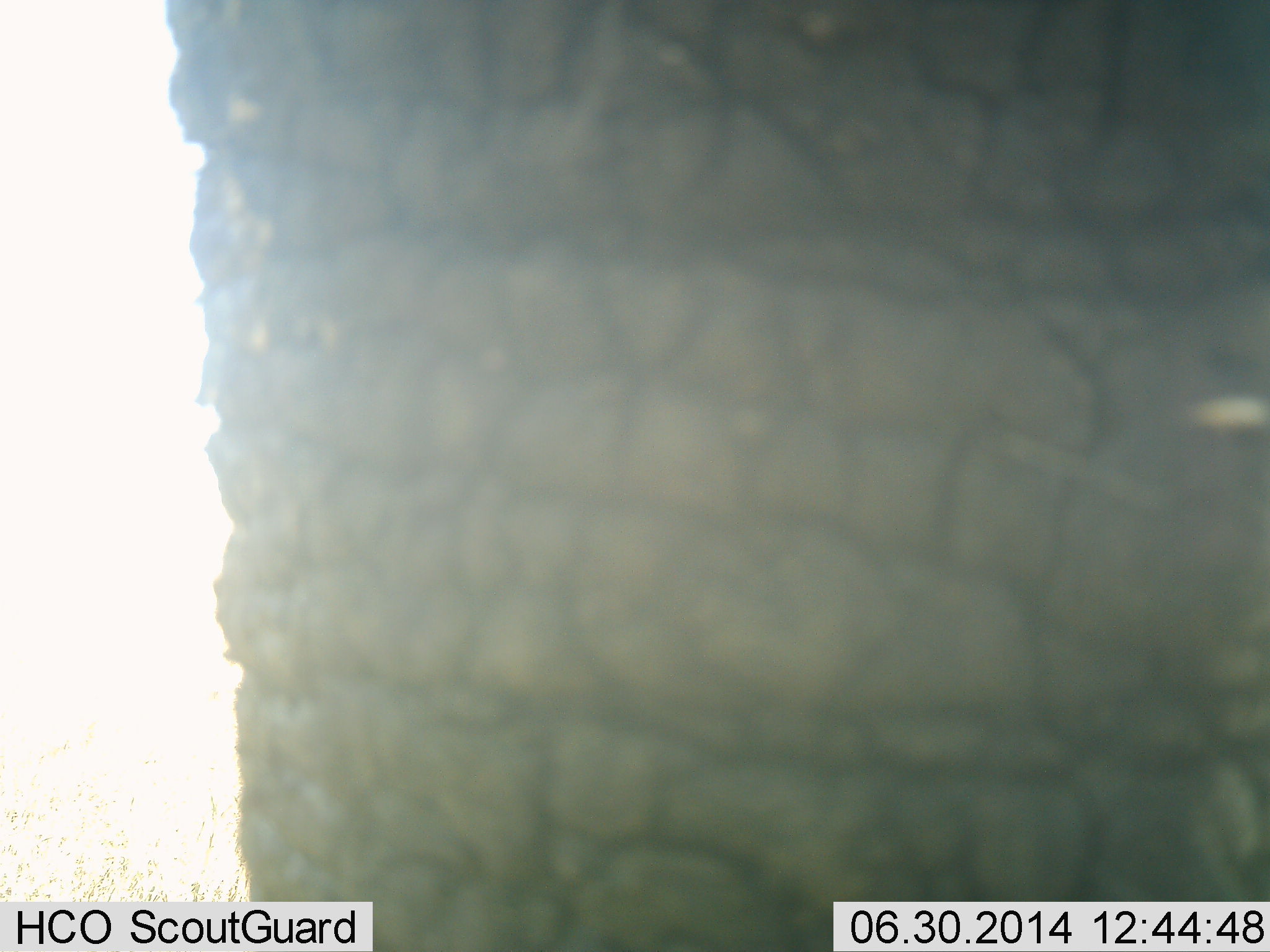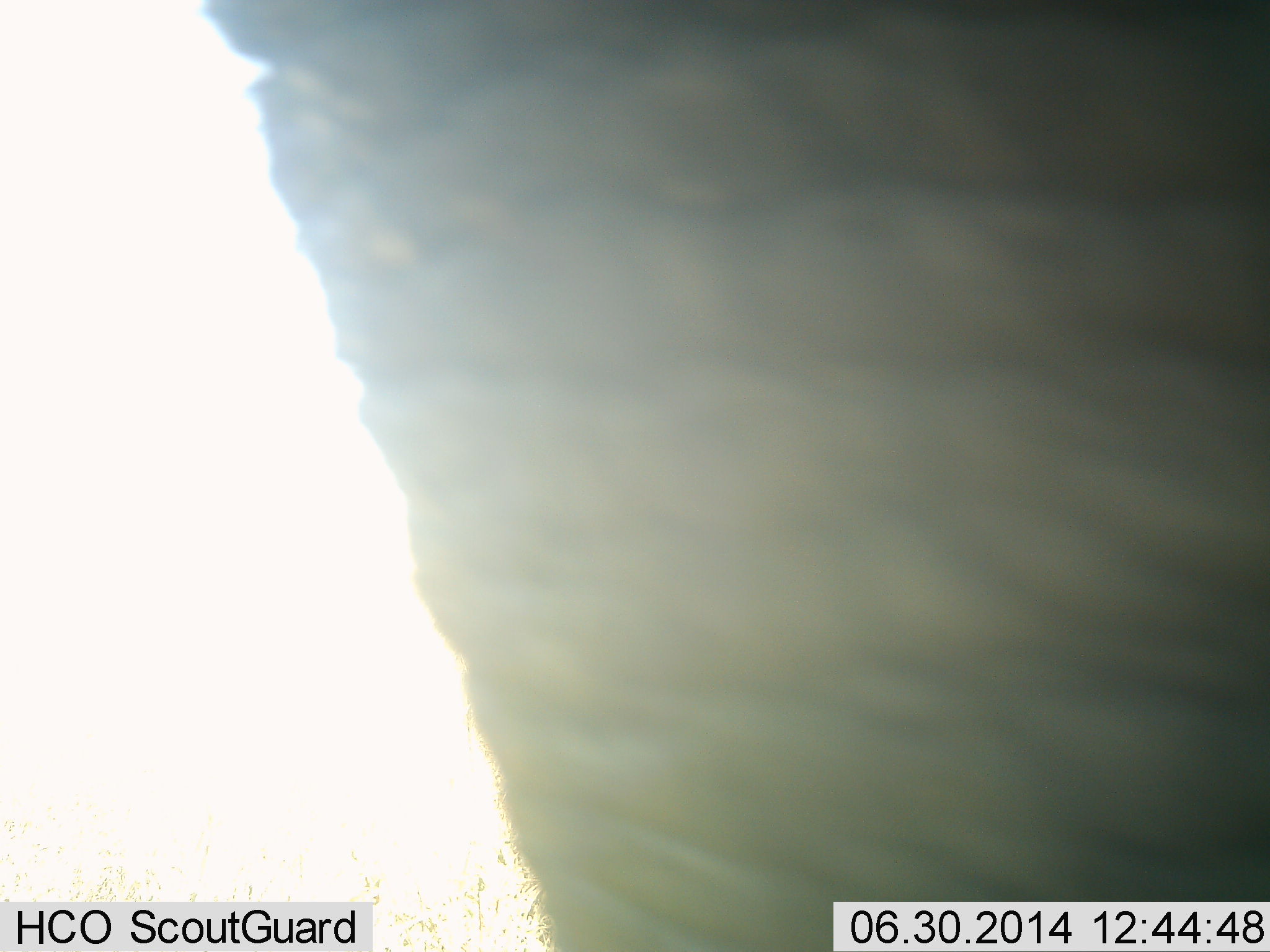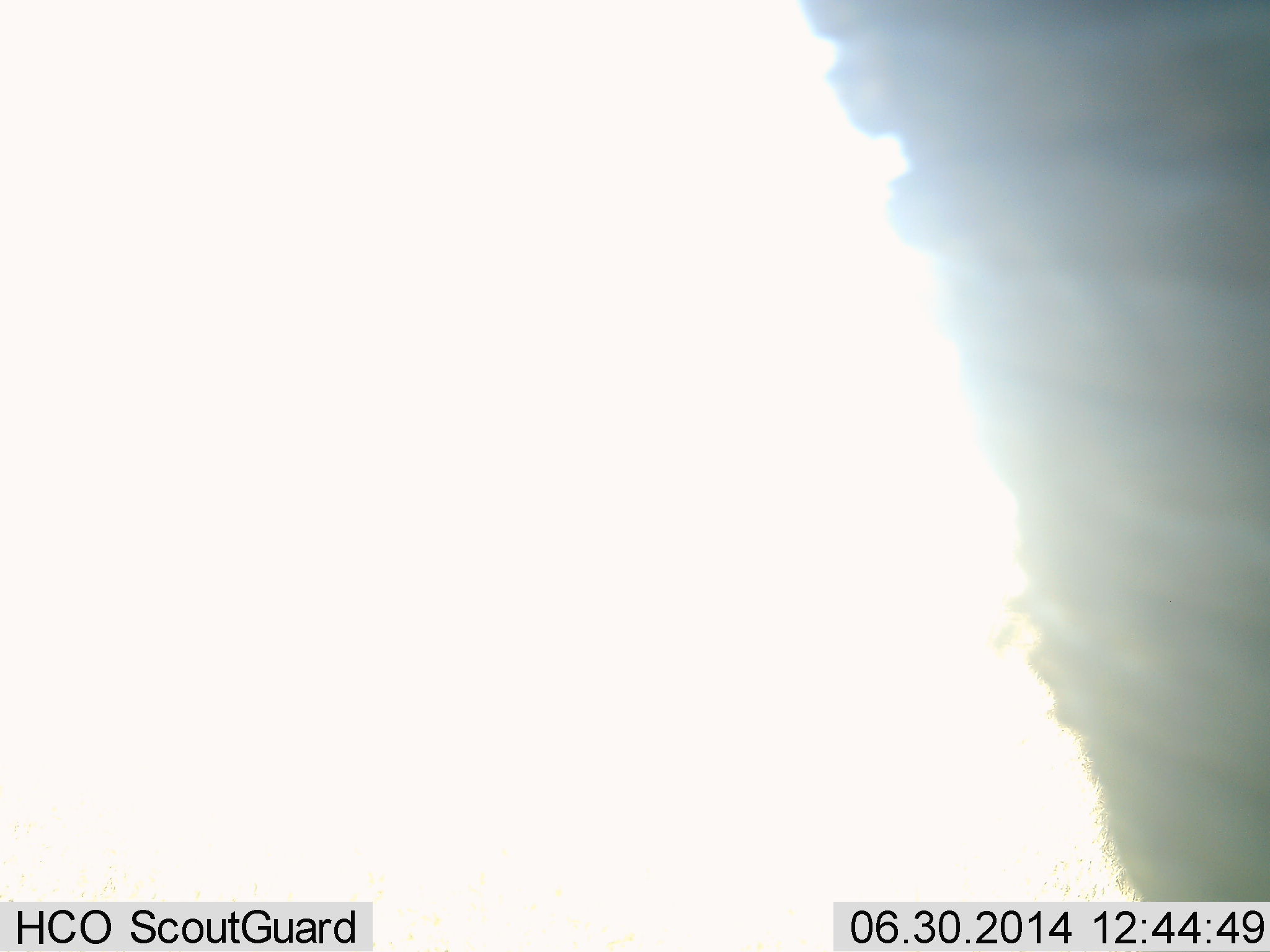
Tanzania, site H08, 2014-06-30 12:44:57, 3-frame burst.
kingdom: Animalia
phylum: Chordata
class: Mammalia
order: Proboscidea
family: Elephantidae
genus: Loxodonta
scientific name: Loxodonta africana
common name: african bush elephant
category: elephant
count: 1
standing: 20%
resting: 0%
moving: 70%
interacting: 10%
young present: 0%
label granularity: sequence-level